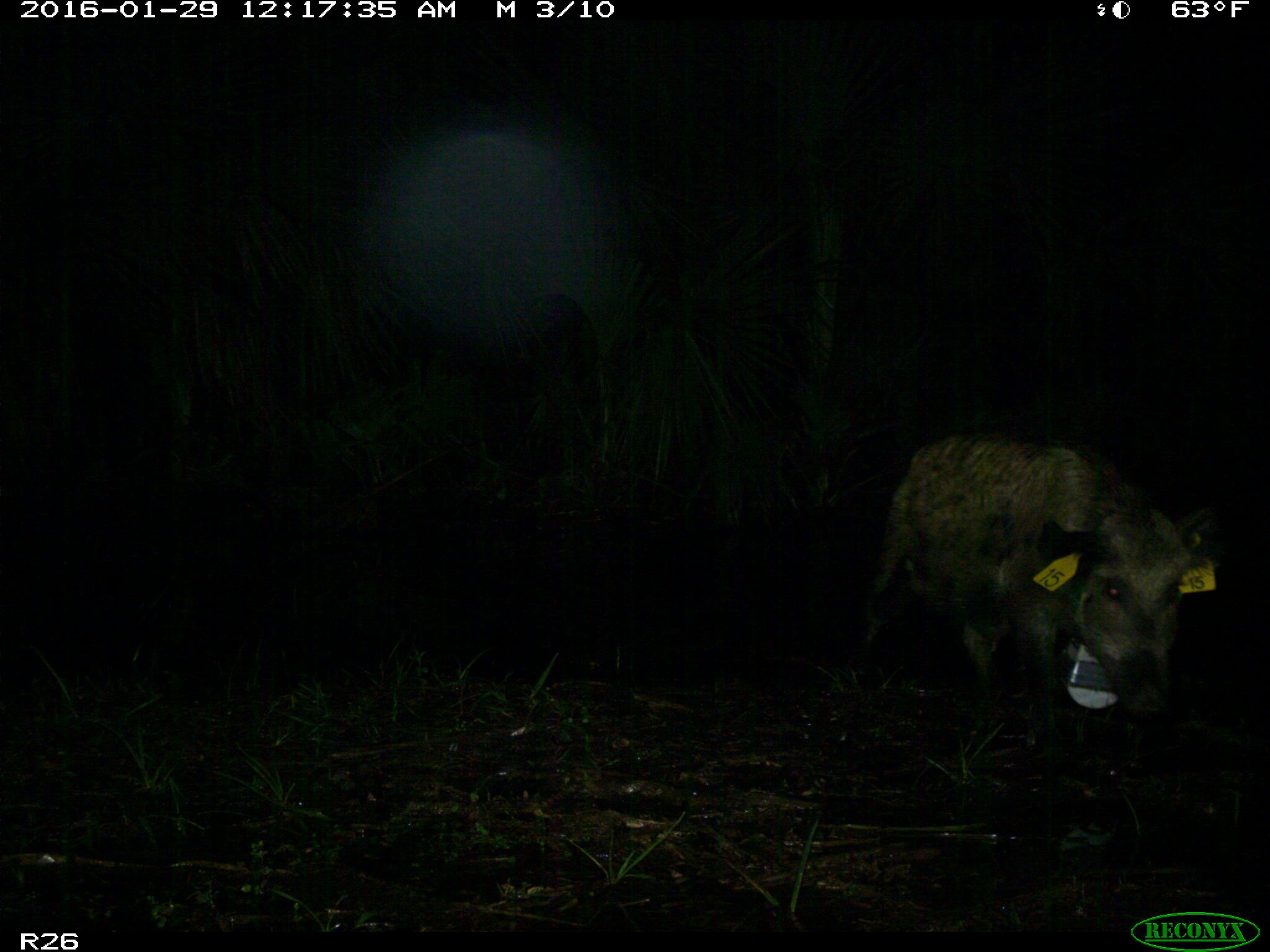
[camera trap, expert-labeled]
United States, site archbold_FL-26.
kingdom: Animalia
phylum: Chordata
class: Mammalia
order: Artiodactyla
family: Suidae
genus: Sus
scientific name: Sus scrofa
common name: wild boar